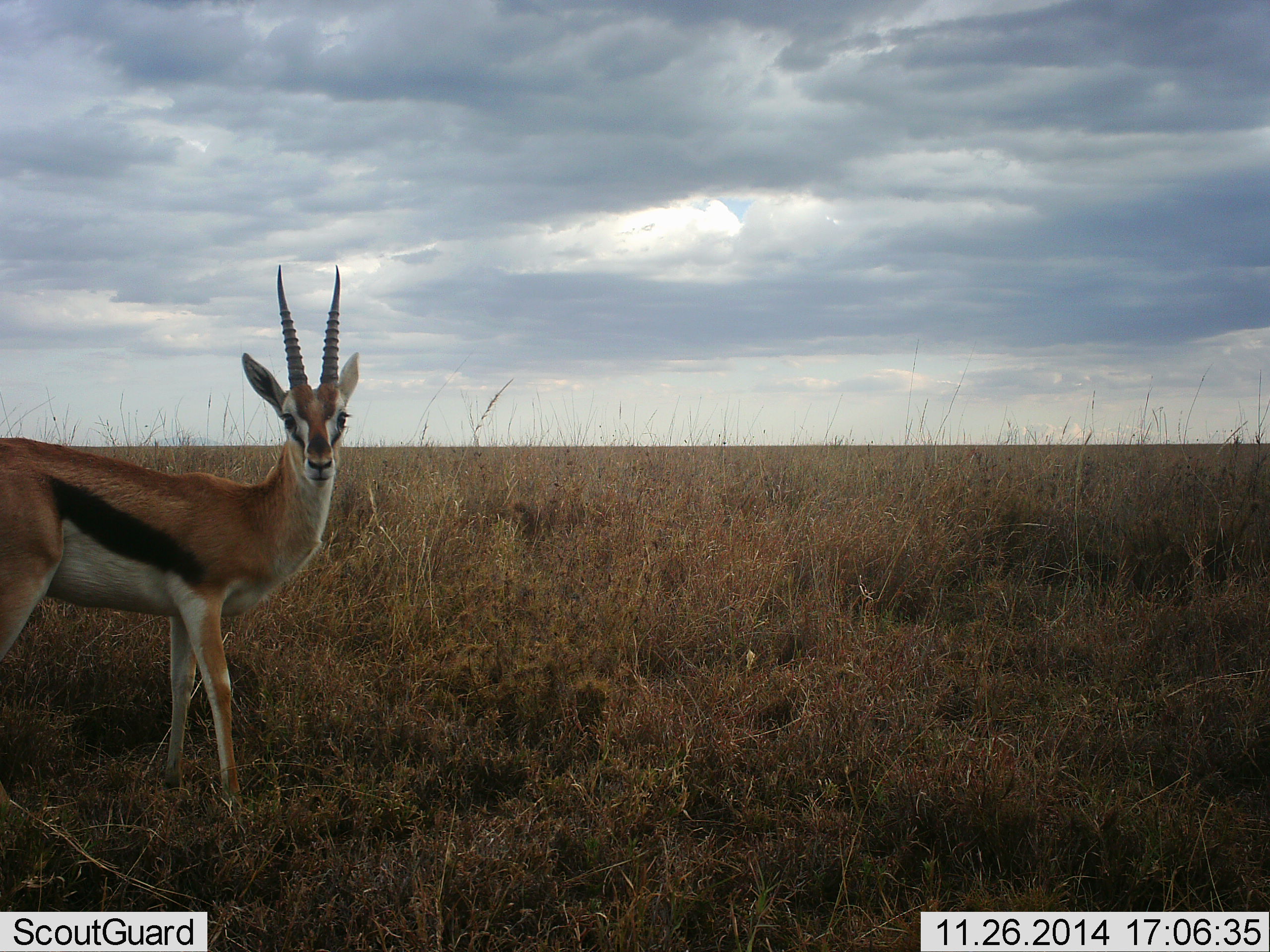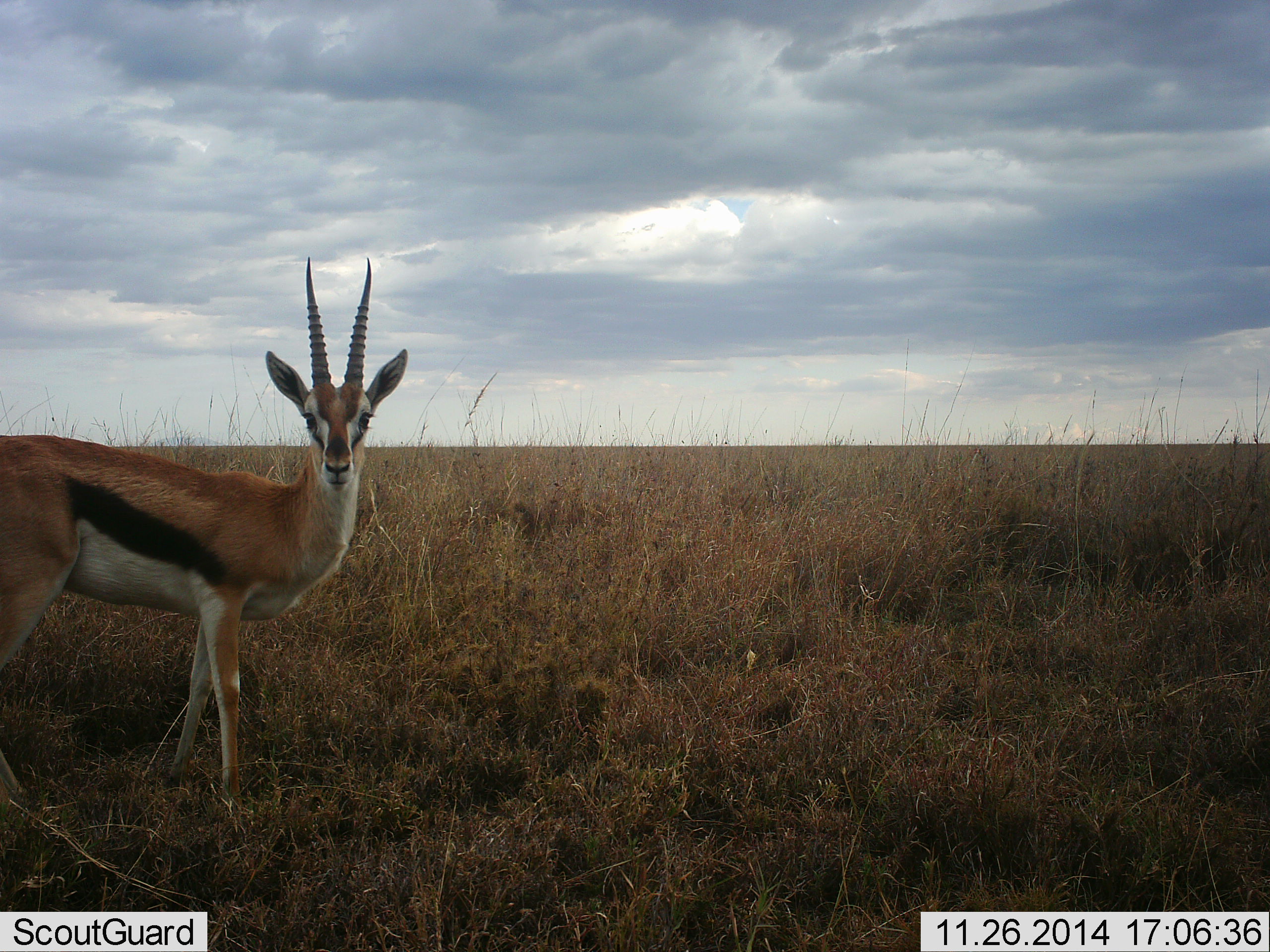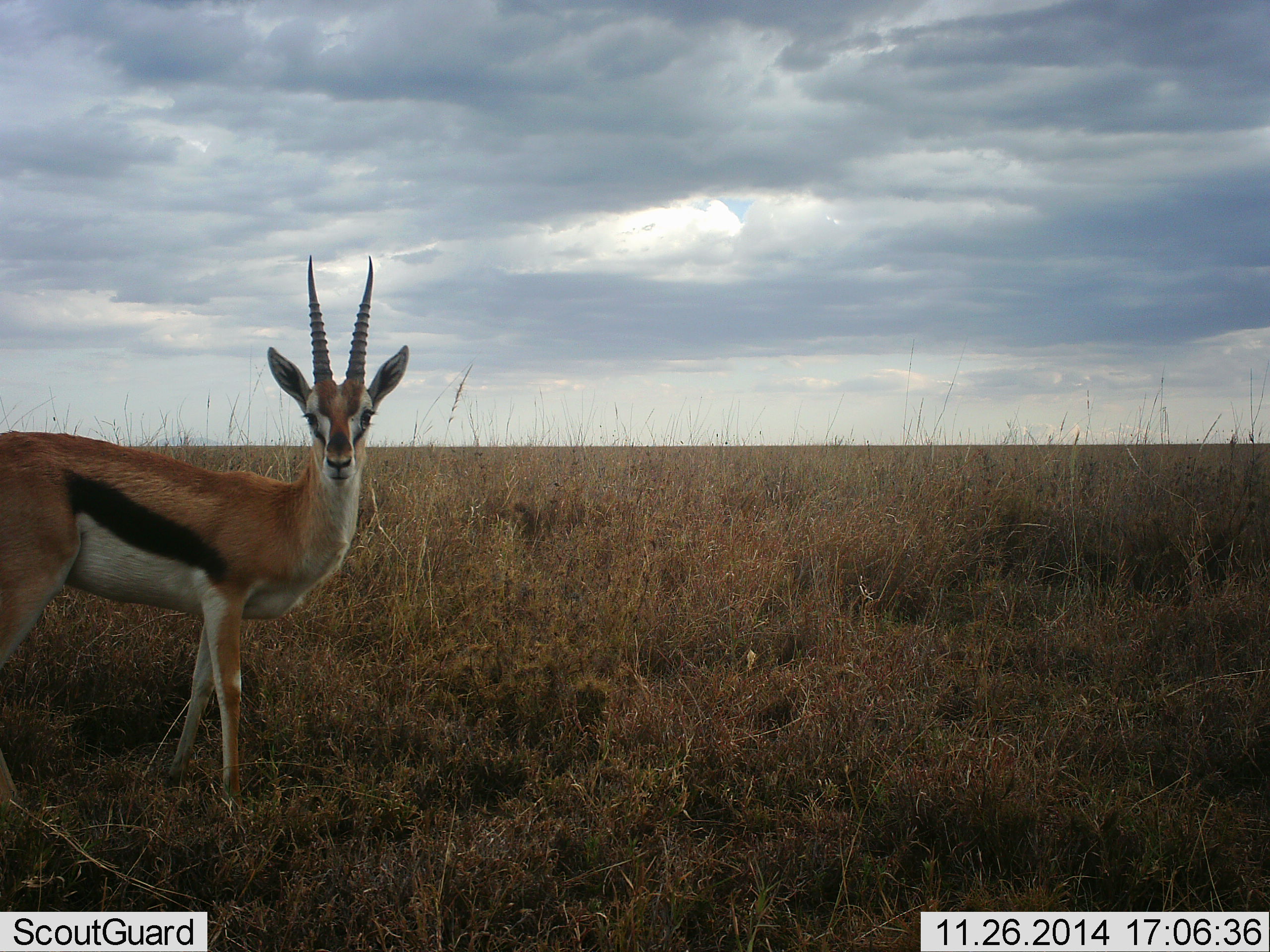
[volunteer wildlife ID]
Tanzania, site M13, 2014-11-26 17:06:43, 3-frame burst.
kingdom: Animalia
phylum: Chordata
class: Mammalia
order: Artiodactyla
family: Bovidae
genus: Eudorcas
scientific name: Eudorcas thomsonii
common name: thomson's gazelle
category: gazellethomsons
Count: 1.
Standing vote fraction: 100%.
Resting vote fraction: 0%.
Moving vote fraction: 0%.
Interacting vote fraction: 0%.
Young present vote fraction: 0%.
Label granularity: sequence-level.